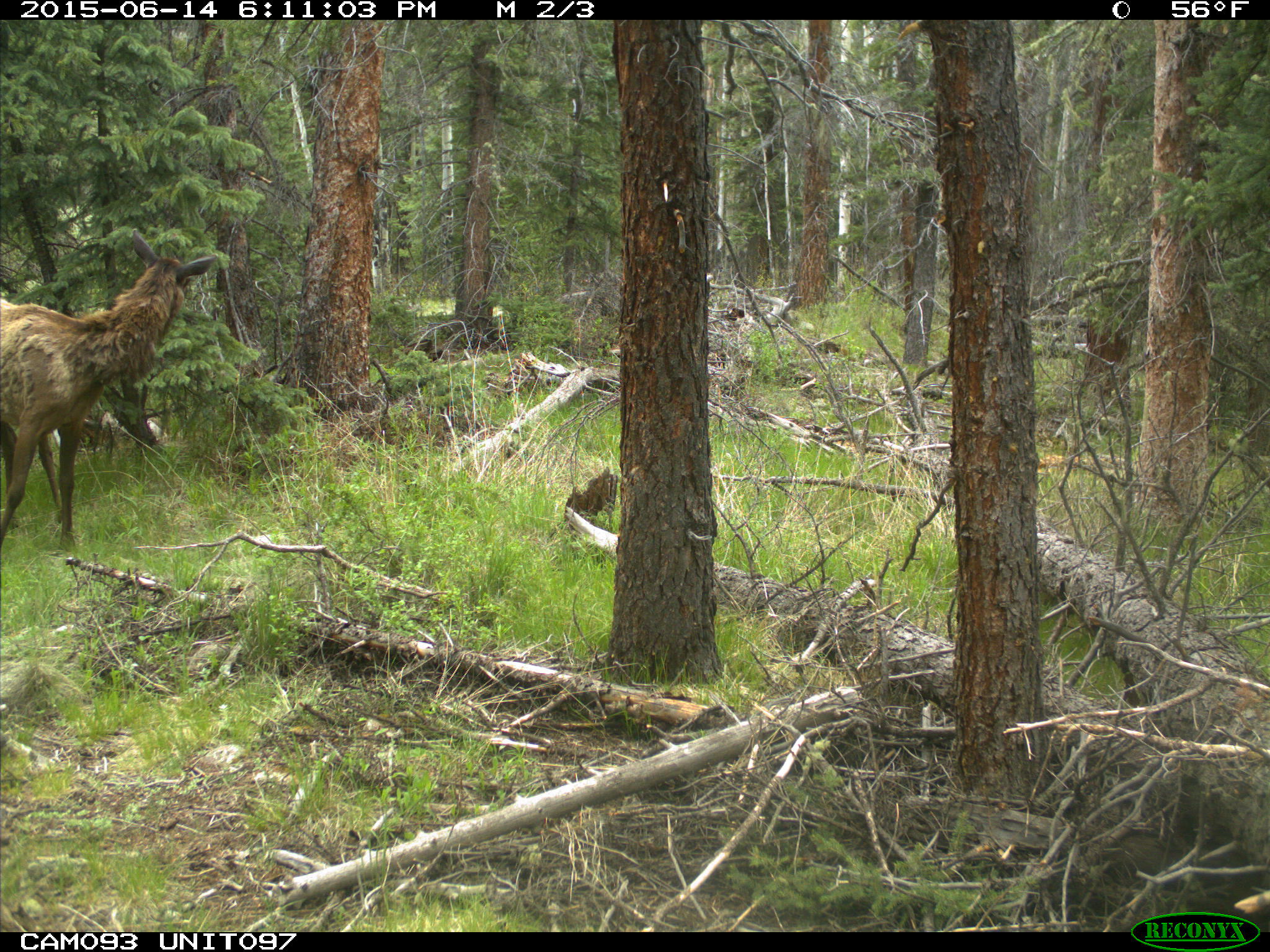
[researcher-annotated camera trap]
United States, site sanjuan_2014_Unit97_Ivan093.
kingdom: Animalia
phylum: Chordata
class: Mammalia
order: Artiodactyla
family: Cervidae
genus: Cervus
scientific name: Cervus elaphus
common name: red deer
Cervus elaphus (red deer).